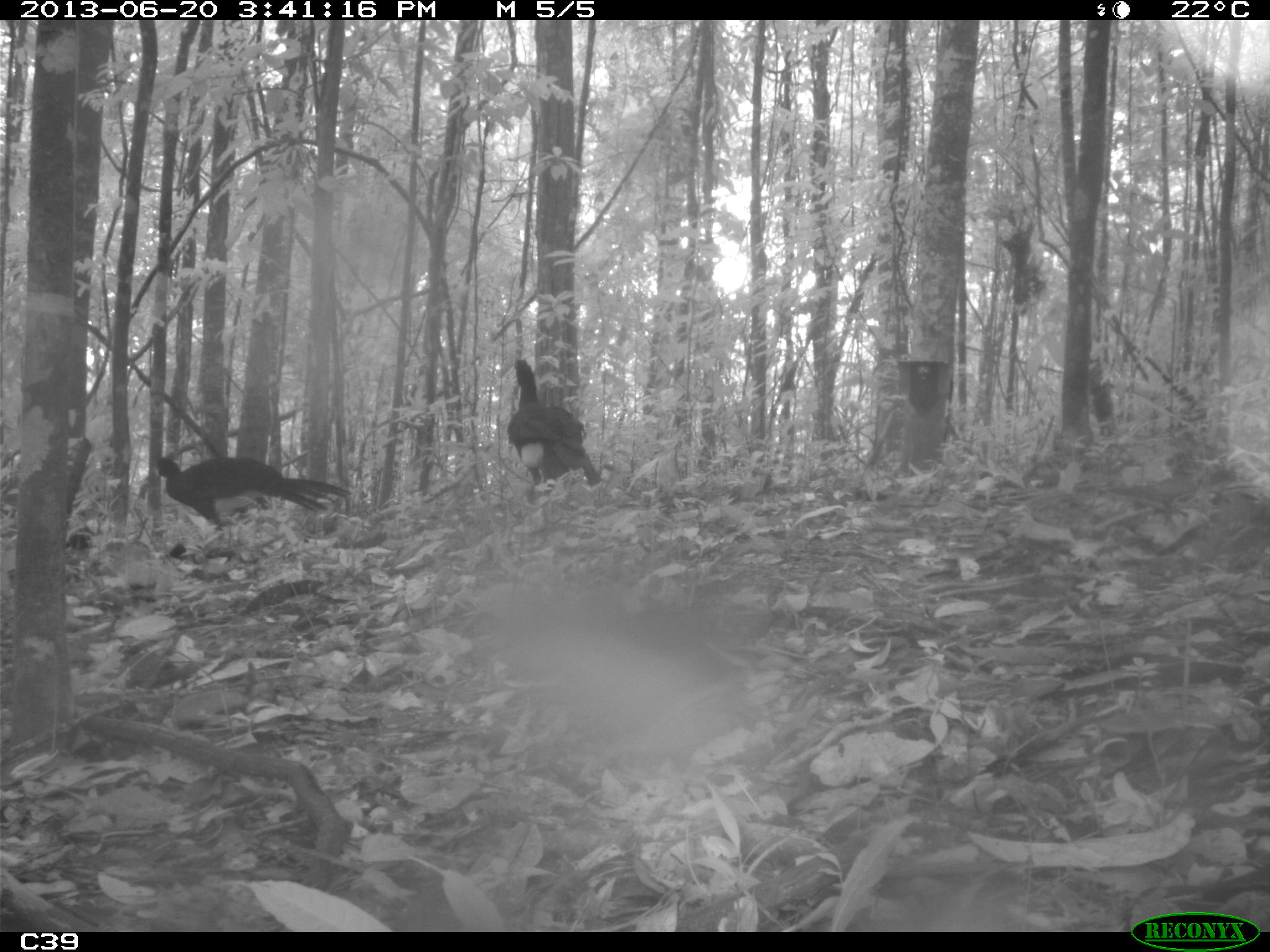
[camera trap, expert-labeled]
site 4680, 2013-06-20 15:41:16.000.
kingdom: Animalia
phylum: Chordata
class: Aves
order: Galliformes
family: Cracidae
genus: Crax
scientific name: Crax alector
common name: black curassow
Crax alector (black curassow), count 3, age adult.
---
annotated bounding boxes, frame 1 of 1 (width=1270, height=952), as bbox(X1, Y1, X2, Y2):
crax alector: bbox(142, 451, 348, 544); bbox(504, 355, 600, 501)